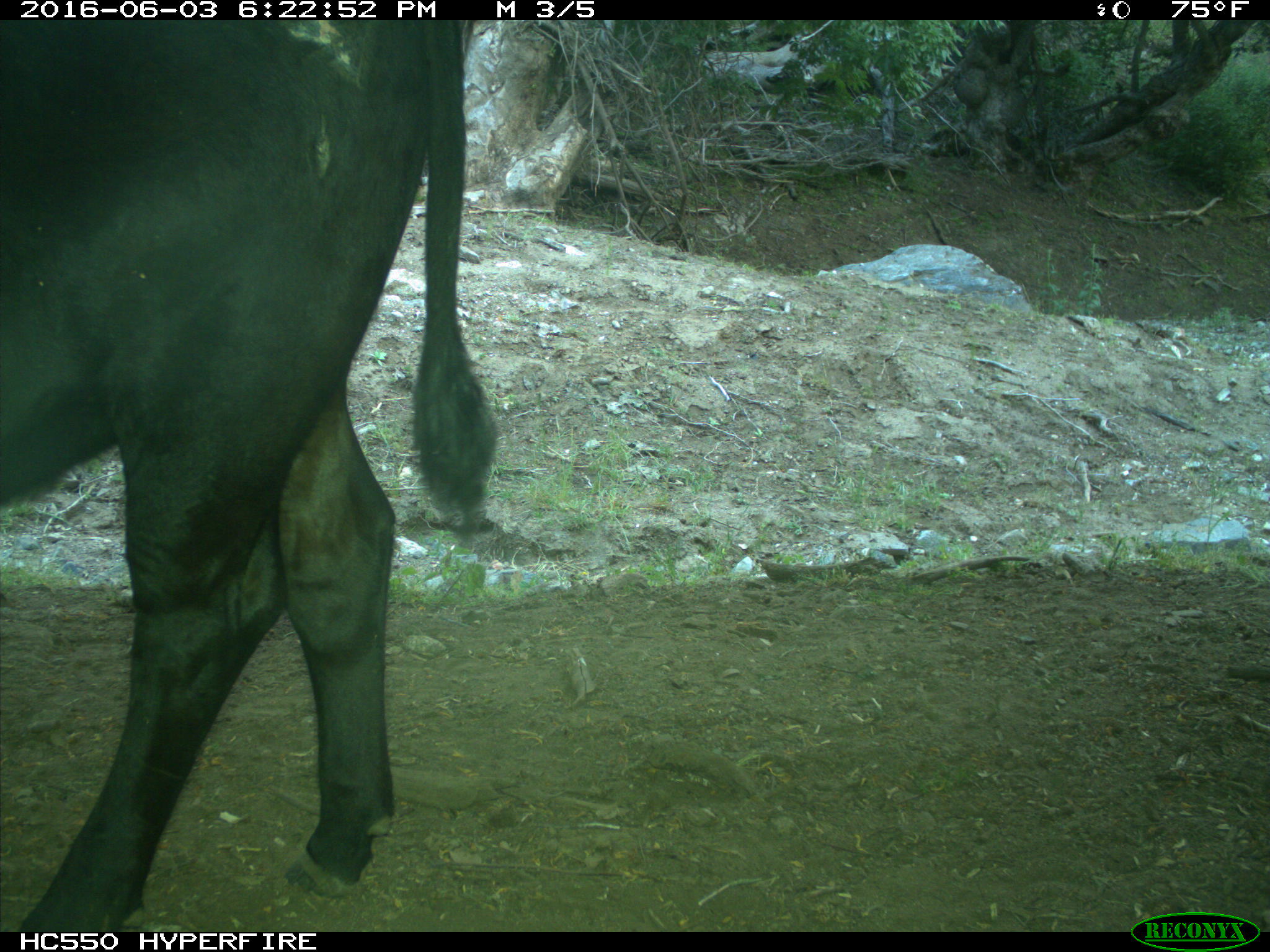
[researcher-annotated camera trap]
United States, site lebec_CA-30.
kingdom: Animalia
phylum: Chordata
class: Mammalia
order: Artiodactyla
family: Bovidae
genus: Bos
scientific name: Bos taurus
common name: domestic cow